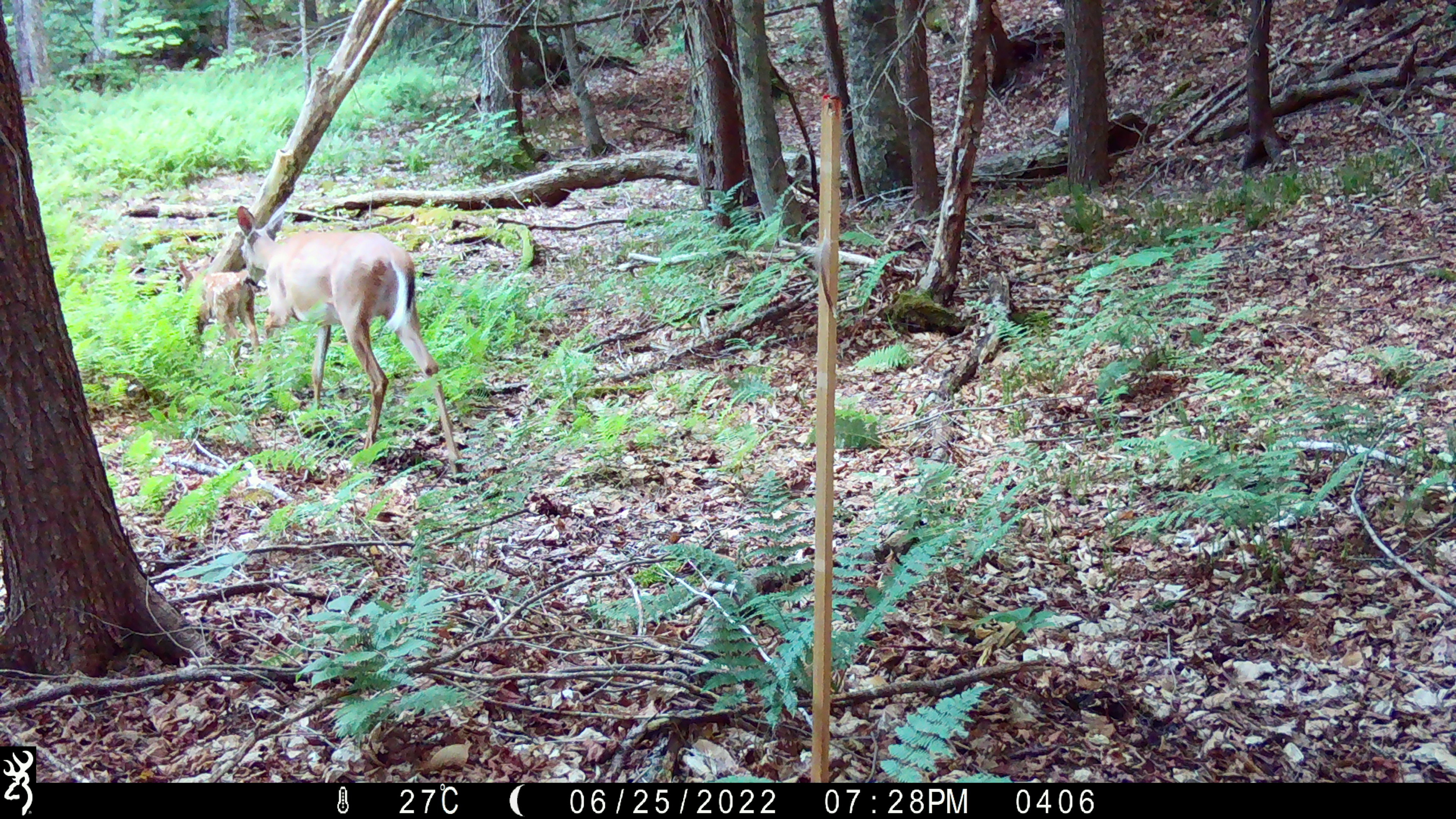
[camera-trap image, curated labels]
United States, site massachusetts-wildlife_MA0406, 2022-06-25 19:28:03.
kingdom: Animalia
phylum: Chordata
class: Mammalia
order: Artiodactyla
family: Cervidae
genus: Odocoileus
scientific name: Odocoileus virginianus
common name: white-tailed deer